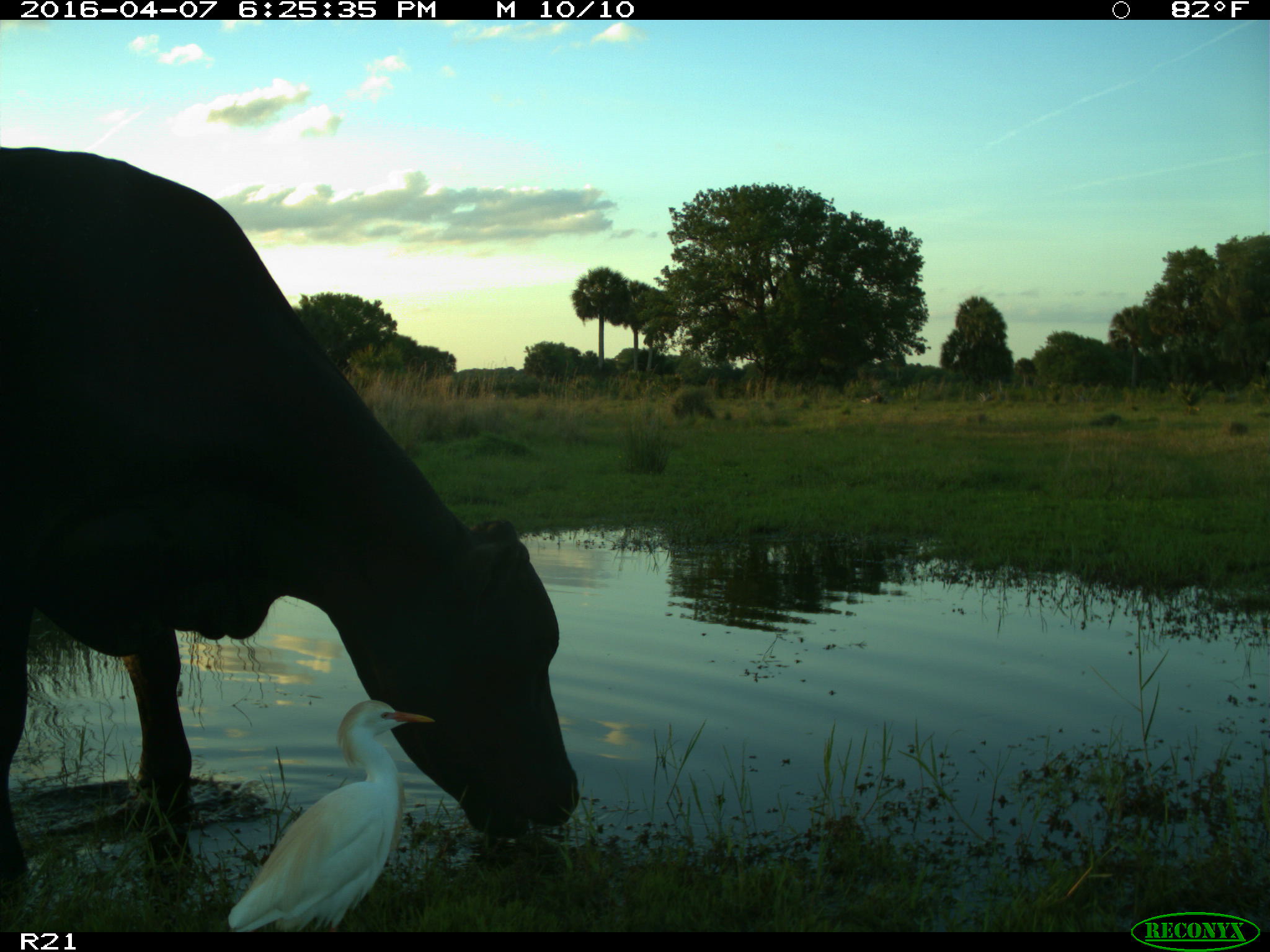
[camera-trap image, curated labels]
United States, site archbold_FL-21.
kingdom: Animalia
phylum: Chordata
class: Mammalia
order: Artiodactyla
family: Bovidae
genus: Bos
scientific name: Bos taurus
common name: domestic cow